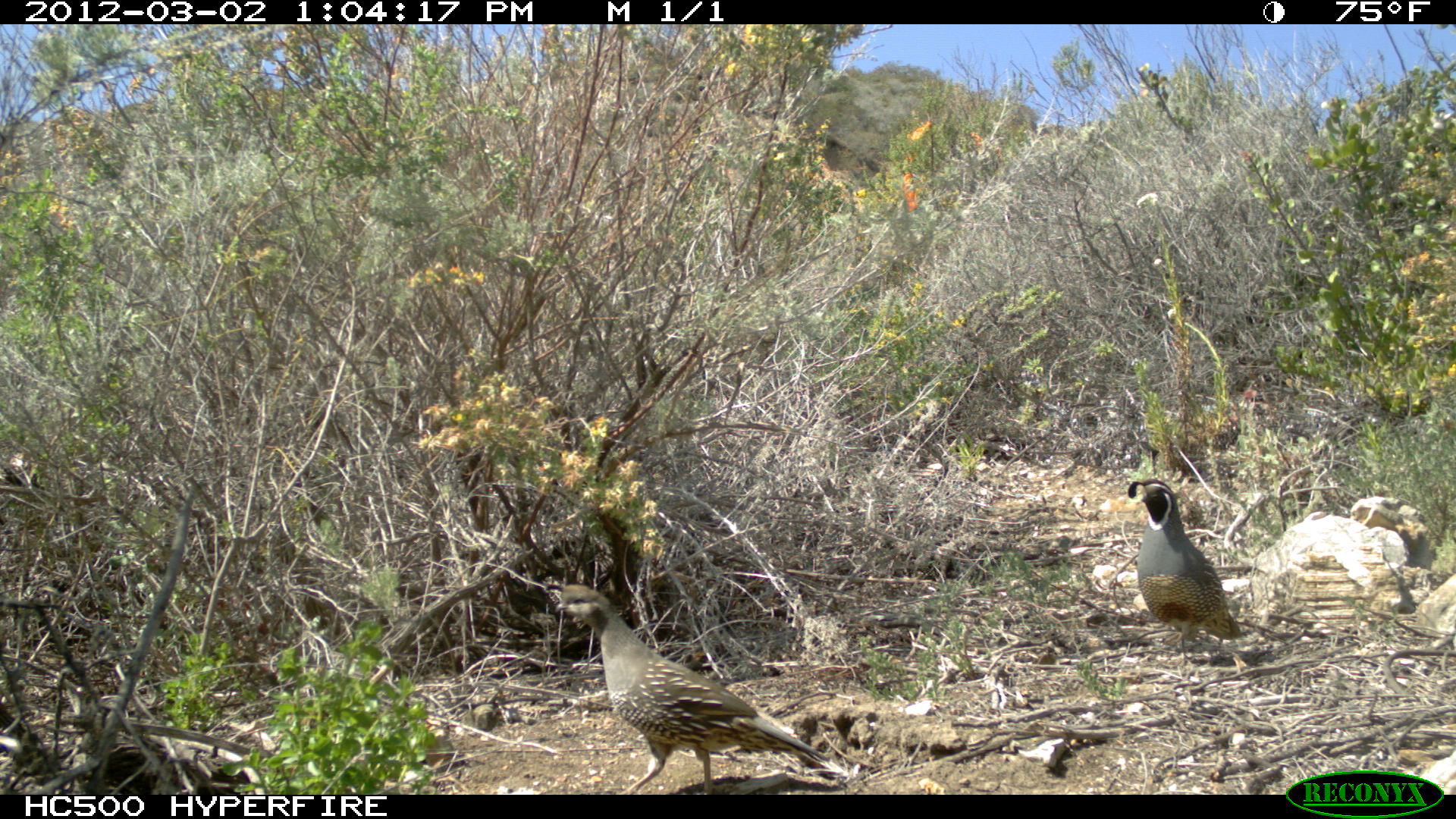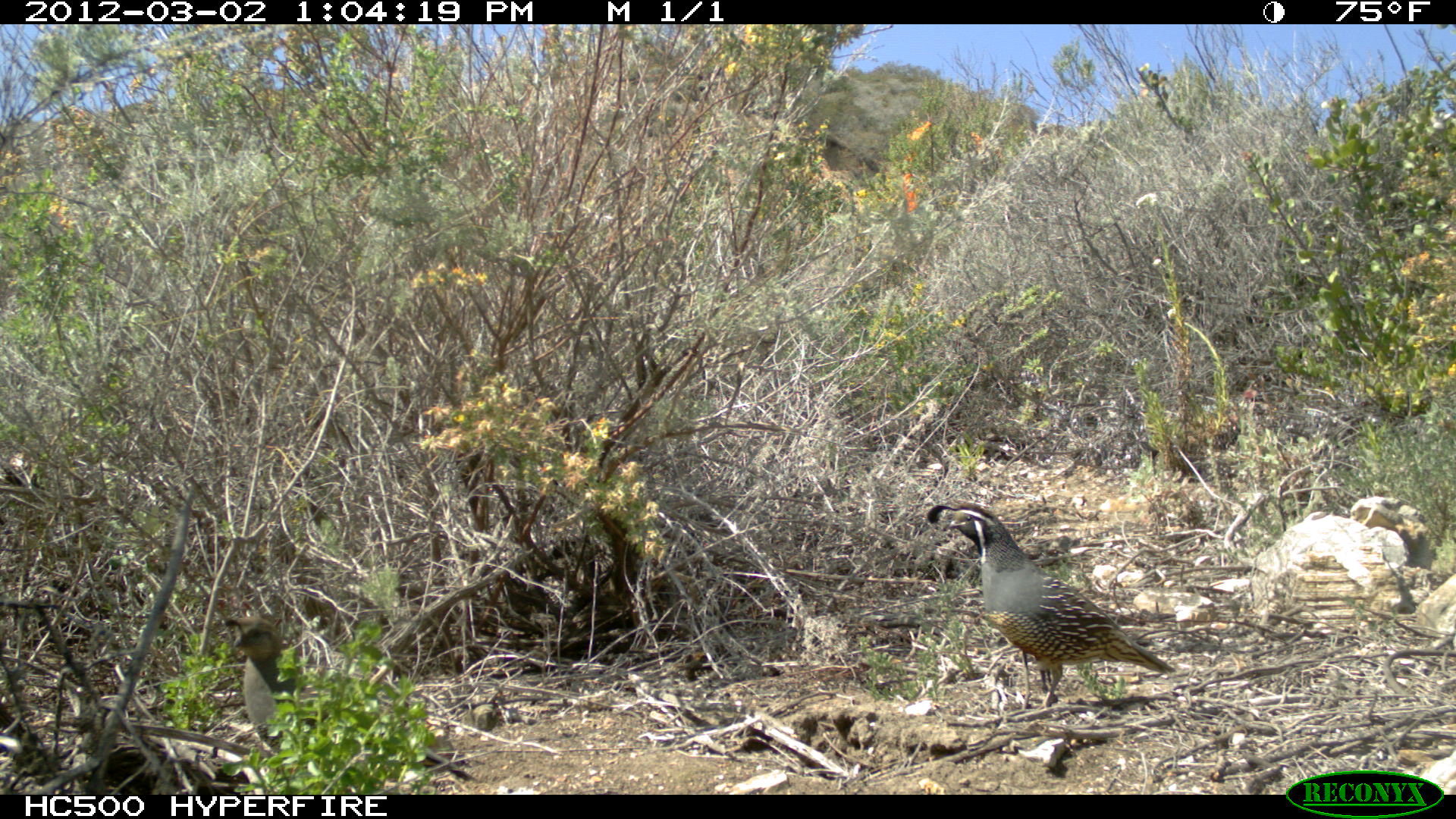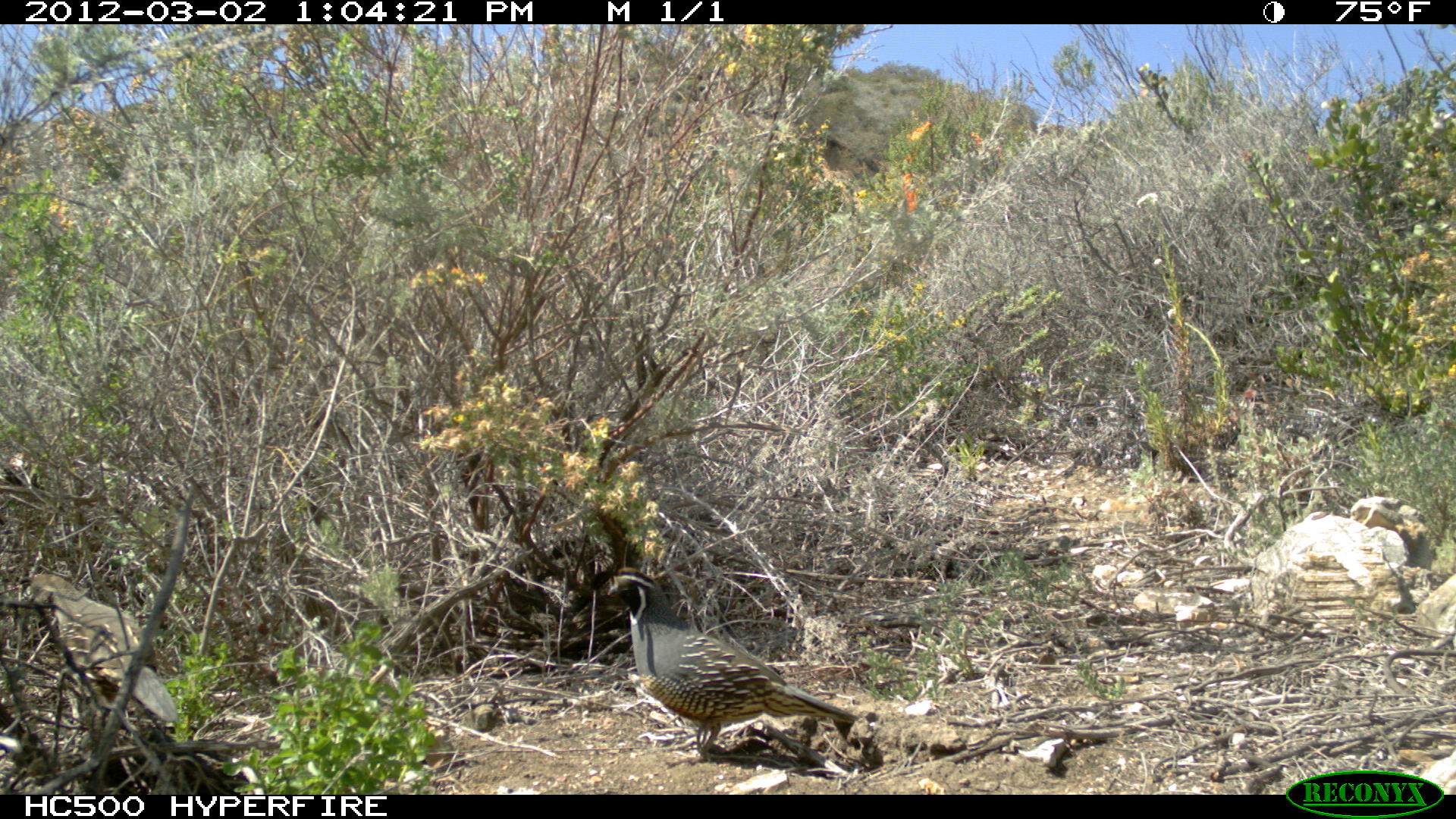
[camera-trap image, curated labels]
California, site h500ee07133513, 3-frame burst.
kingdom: Animalia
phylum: Chordata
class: Aves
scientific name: Aves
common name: bird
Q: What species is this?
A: Bird (Aves).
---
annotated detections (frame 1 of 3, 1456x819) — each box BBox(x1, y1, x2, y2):
bird: BBox(555, 582, 848, 794); BBox(1126, 478, 1244, 667)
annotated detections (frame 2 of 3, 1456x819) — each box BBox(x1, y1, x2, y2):
bird: BBox(926, 501, 1175, 711); BBox(224, 616, 477, 774)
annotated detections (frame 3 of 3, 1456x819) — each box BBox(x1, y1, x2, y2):
bird: BBox(607, 566, 858, 761); BBox(23, 575, 177, 723)